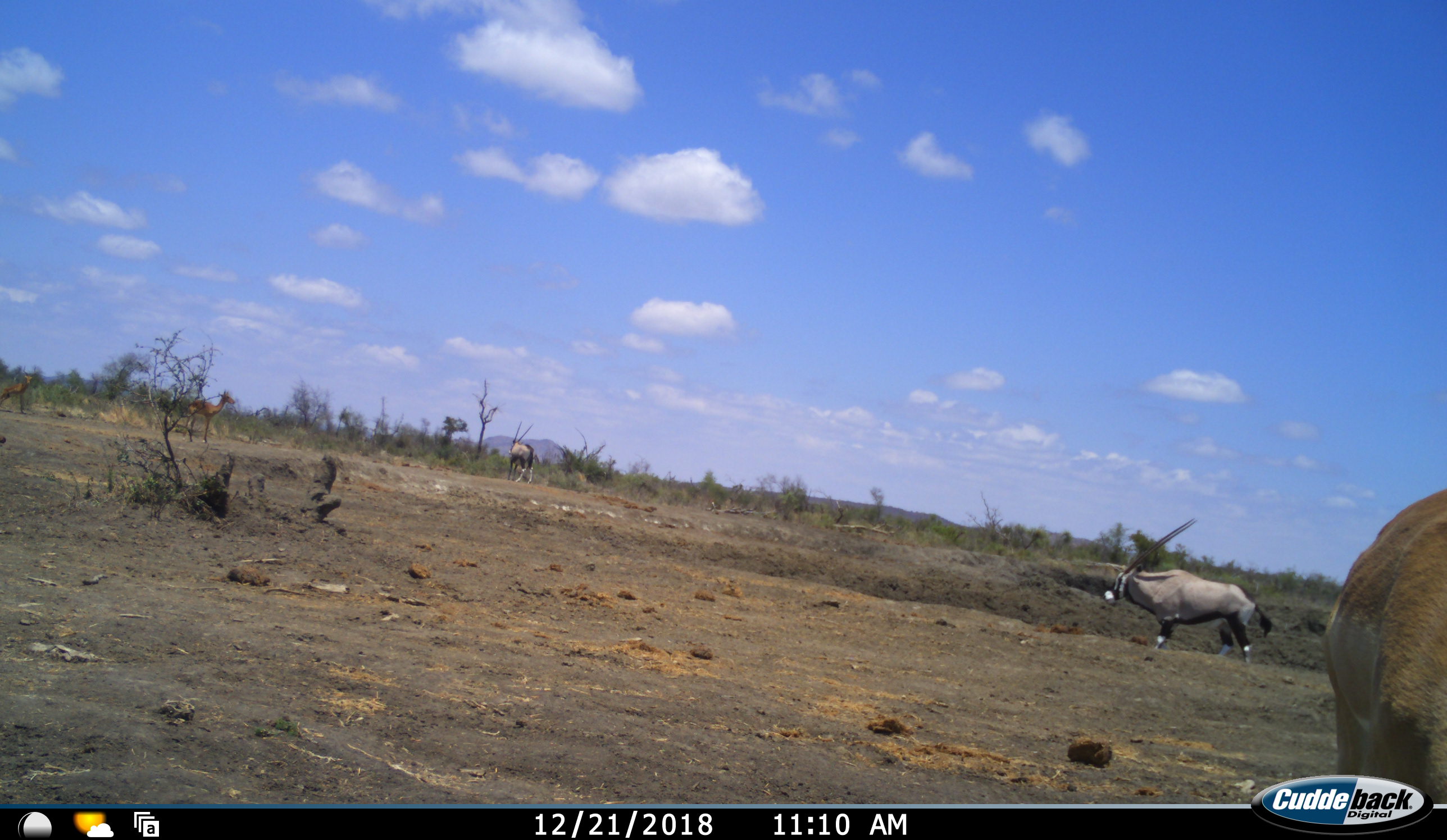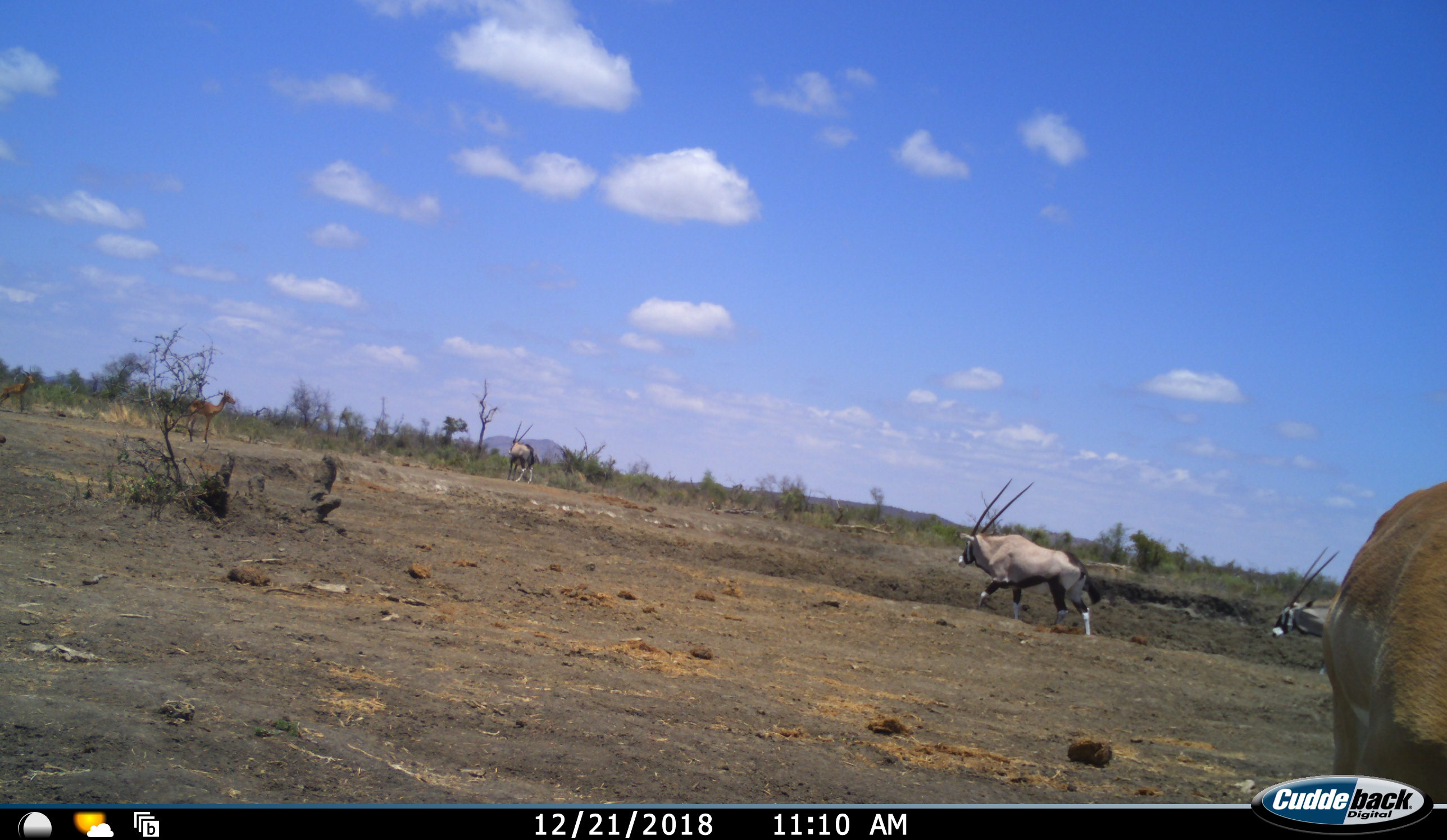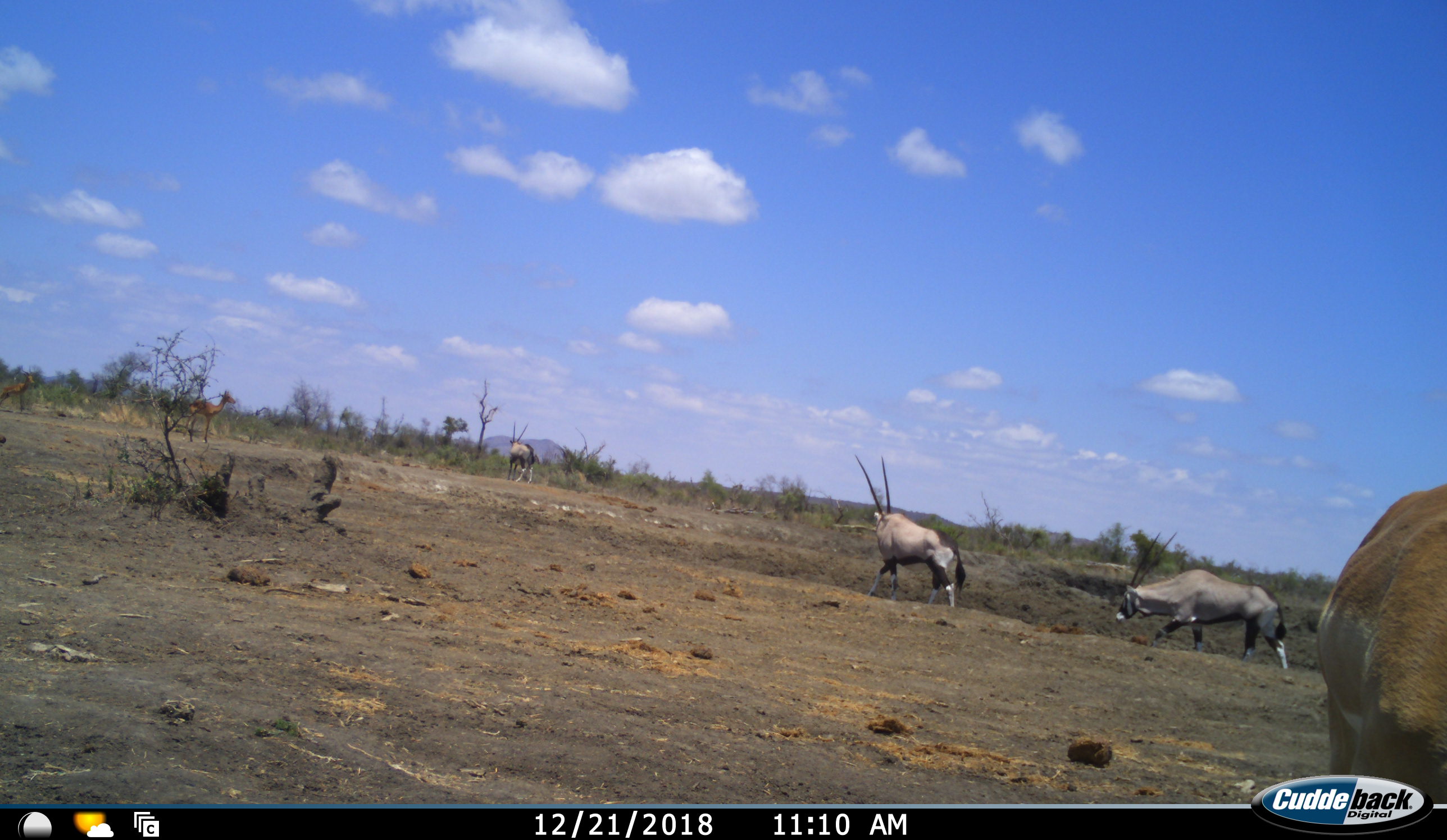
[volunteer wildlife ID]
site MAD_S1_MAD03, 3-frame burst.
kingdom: Animalia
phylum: Chordata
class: Mammalia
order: Artiodactyla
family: Bovidae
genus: Oryx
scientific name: Oryx gazella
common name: gemsbok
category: oryx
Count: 3.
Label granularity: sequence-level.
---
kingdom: Animalia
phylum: Chordata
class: Mammalia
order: Artiodactyla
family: Bovidae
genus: Aepyceros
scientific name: Aepyceros melampus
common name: impala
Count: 3.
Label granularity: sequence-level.